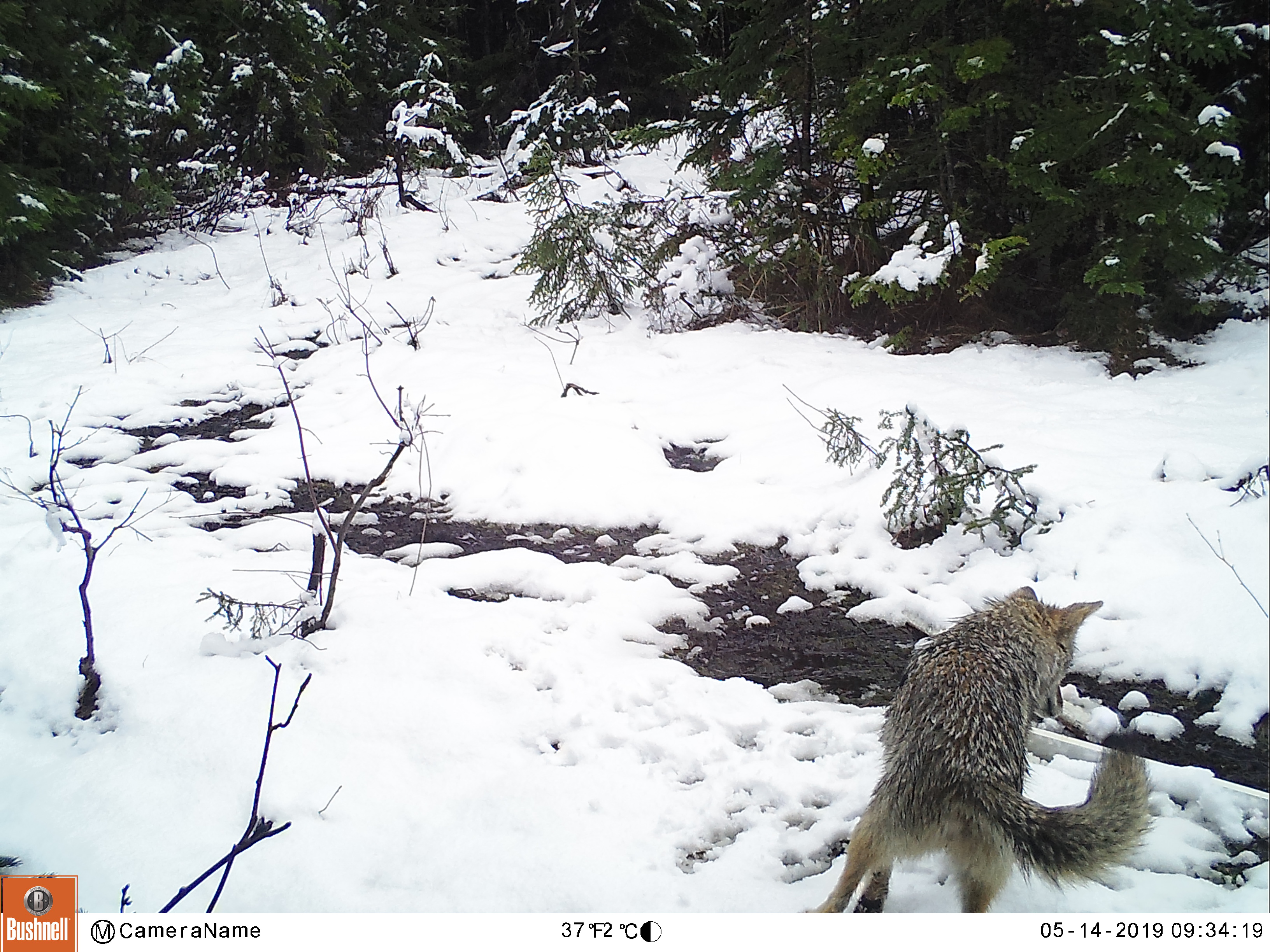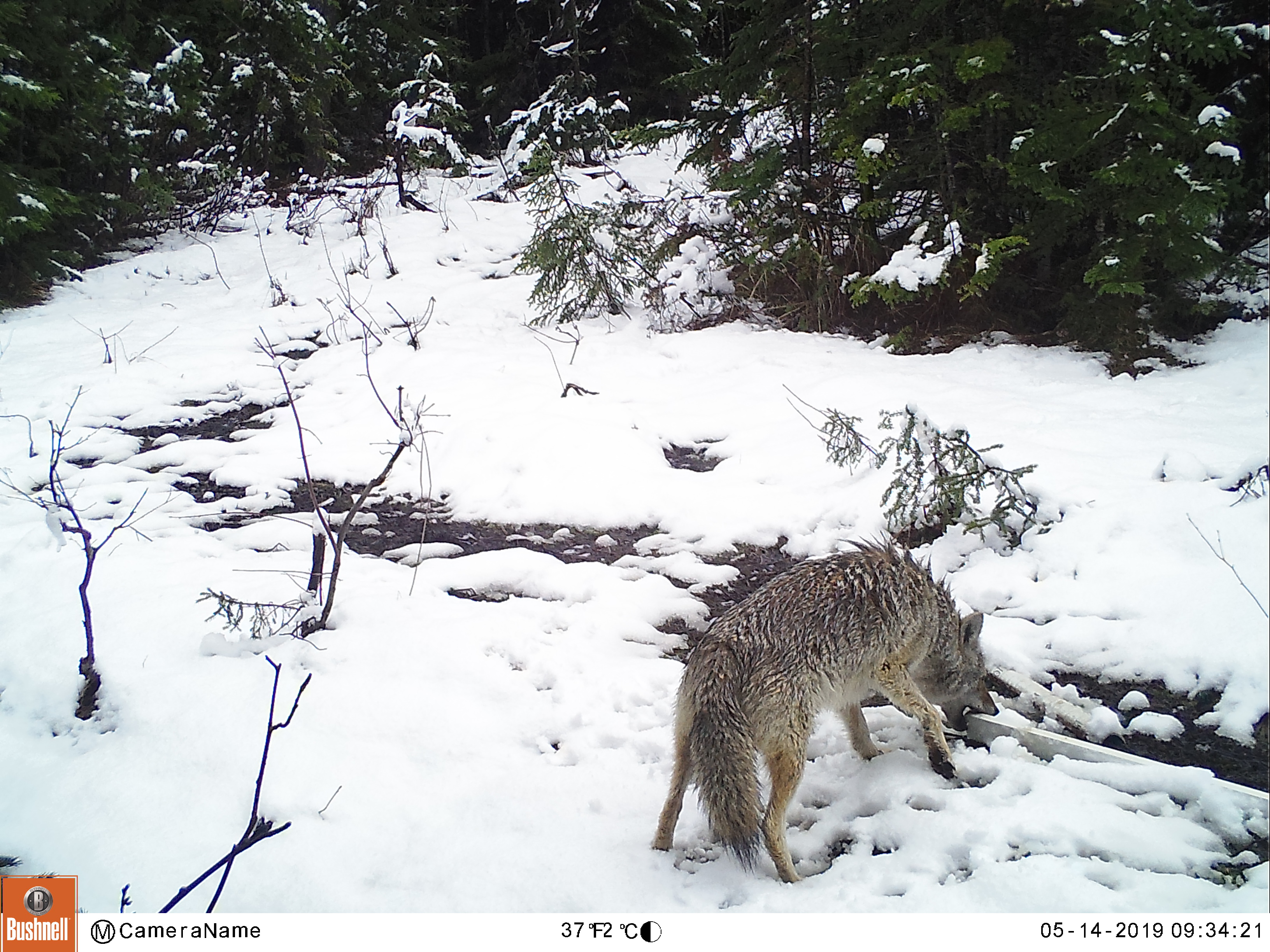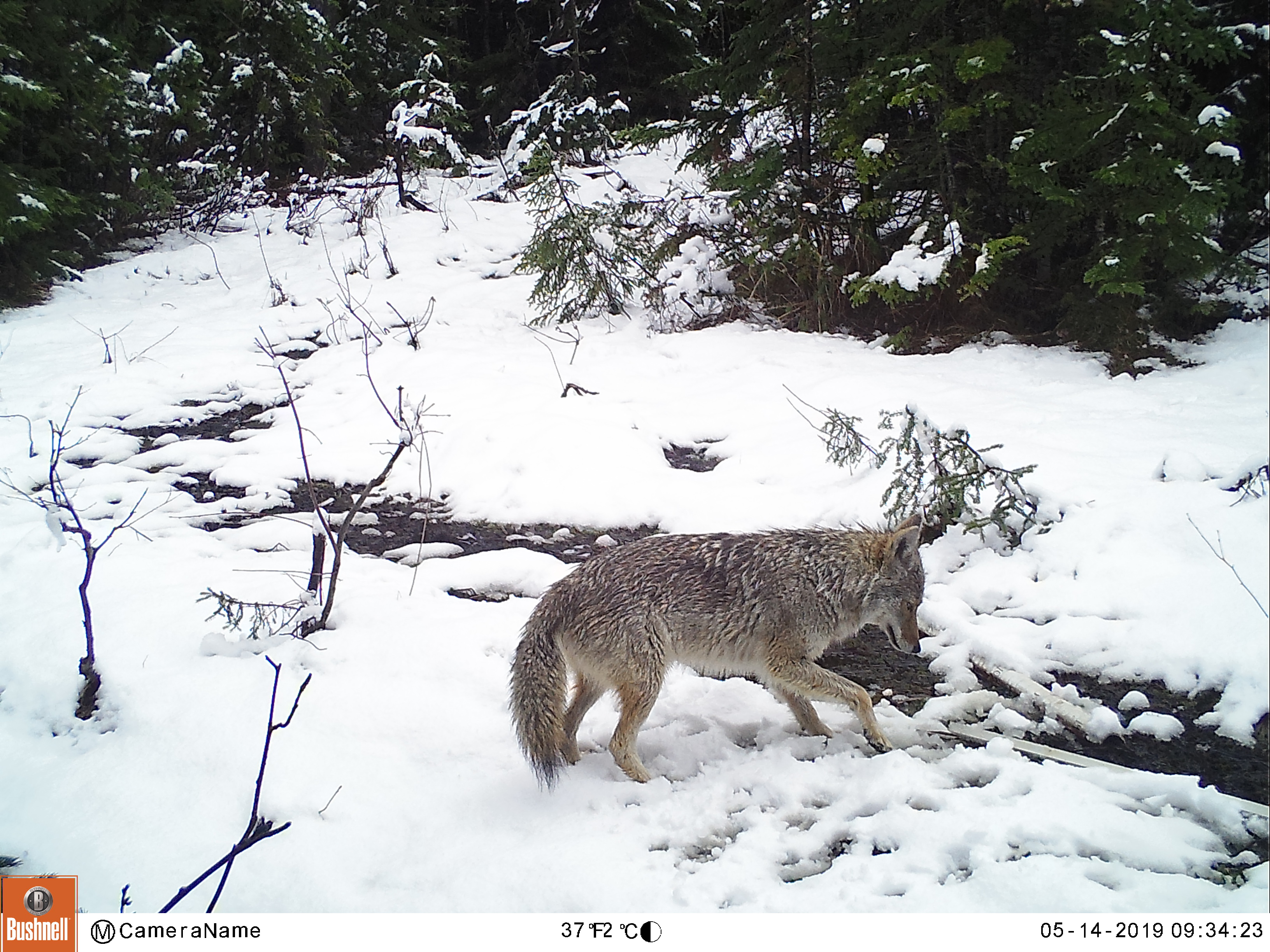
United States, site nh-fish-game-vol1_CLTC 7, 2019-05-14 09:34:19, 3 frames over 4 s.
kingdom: Animalia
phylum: Chordata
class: Mammalia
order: Carnivora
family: Canidae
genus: Canis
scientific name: Canis latrans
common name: coyote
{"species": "coyote (Canis latrans)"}